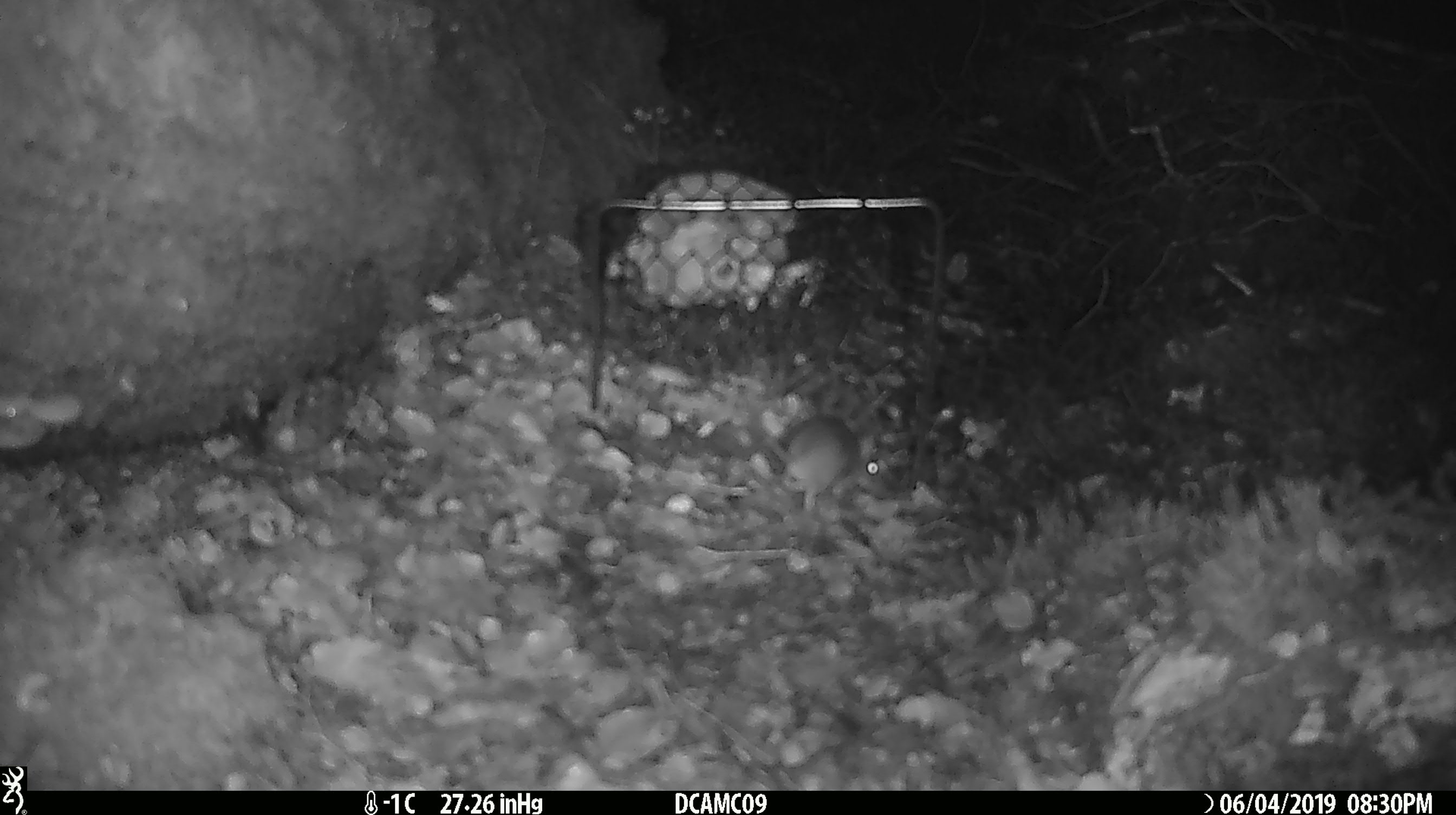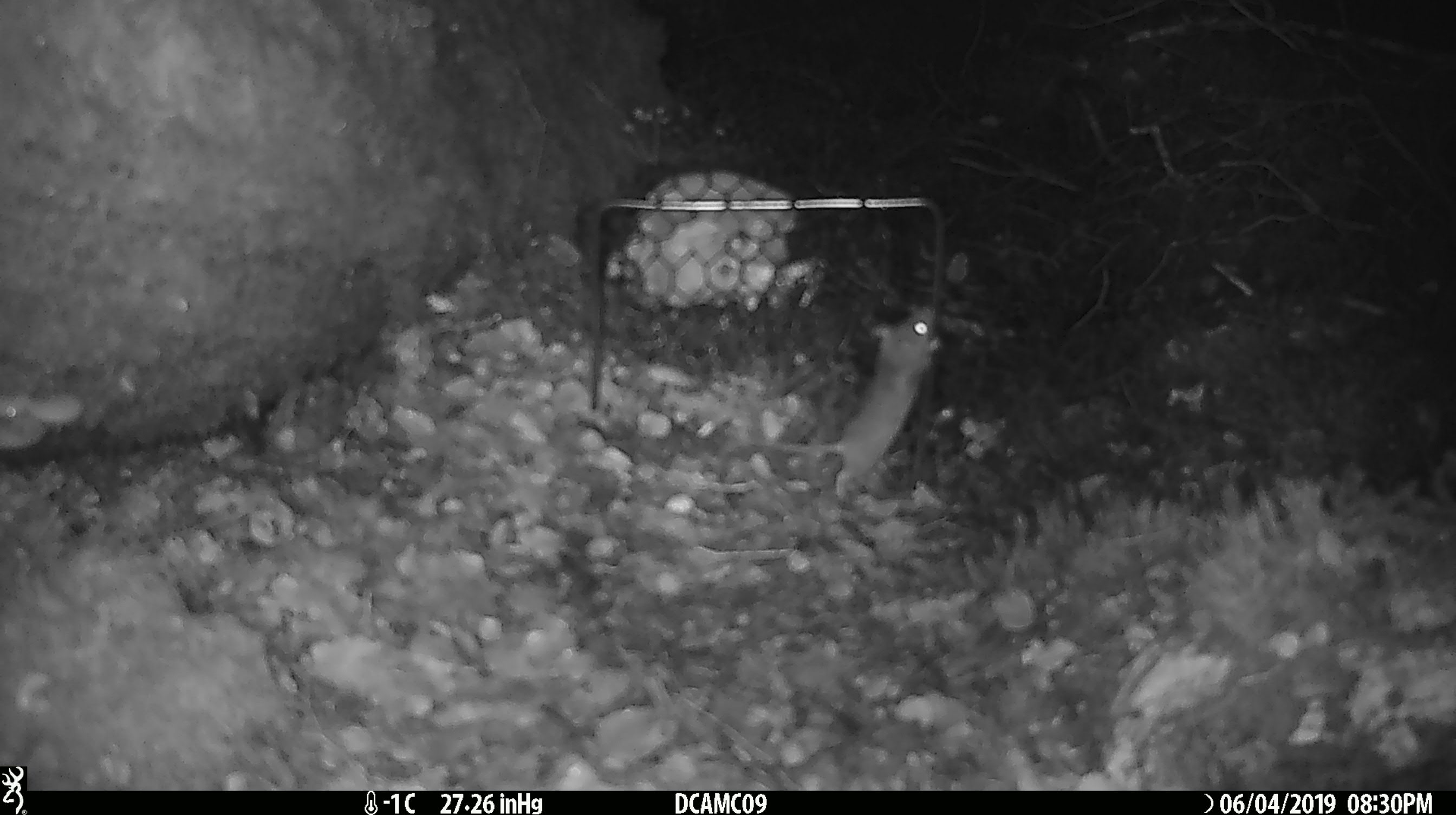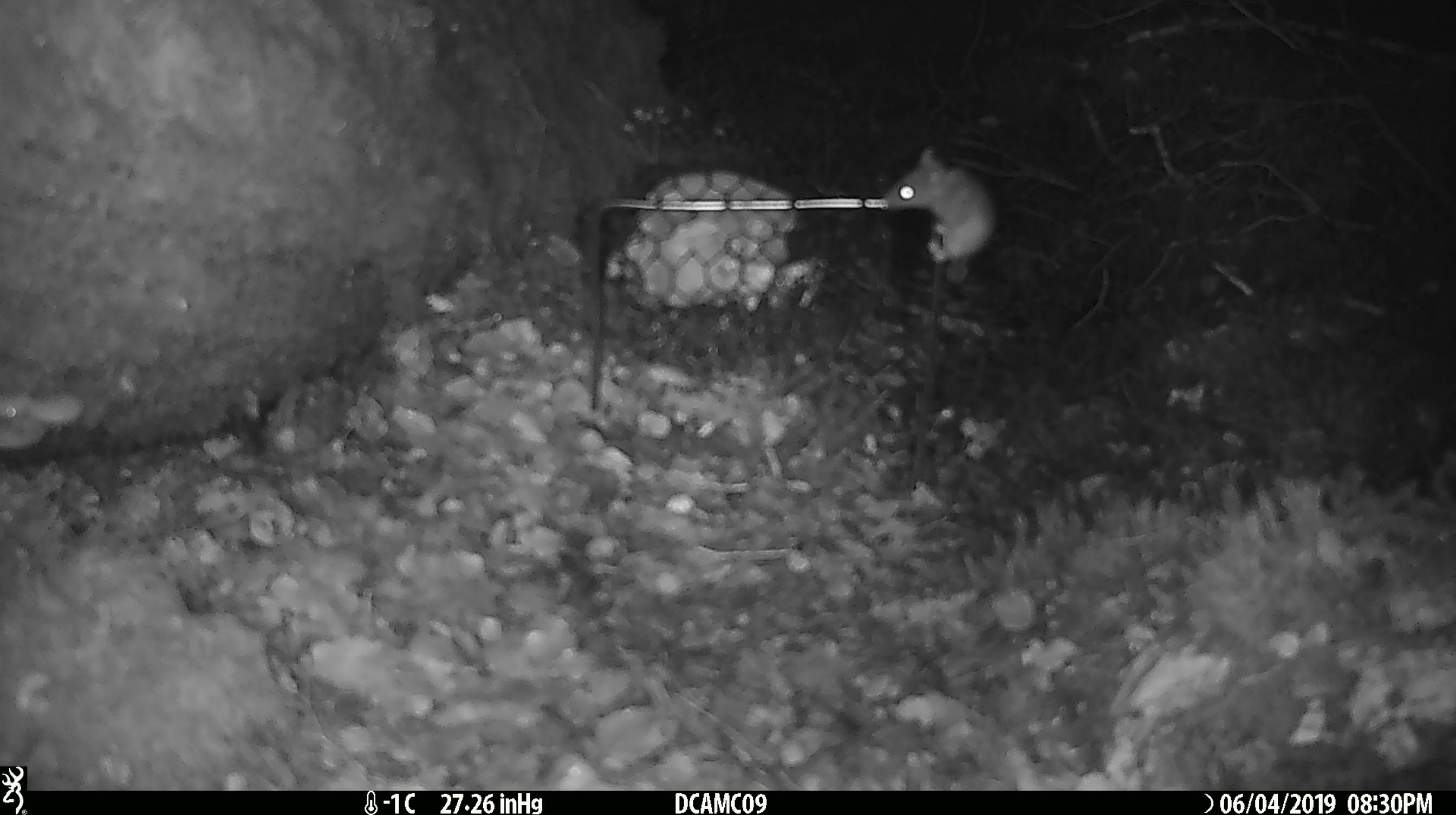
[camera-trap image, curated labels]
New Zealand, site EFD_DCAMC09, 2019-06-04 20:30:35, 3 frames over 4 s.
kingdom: Animalia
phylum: Chordata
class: Mammalia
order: Rodentia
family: Muridae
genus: Mus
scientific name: Mus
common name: mouse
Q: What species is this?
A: Mouse (Mus).